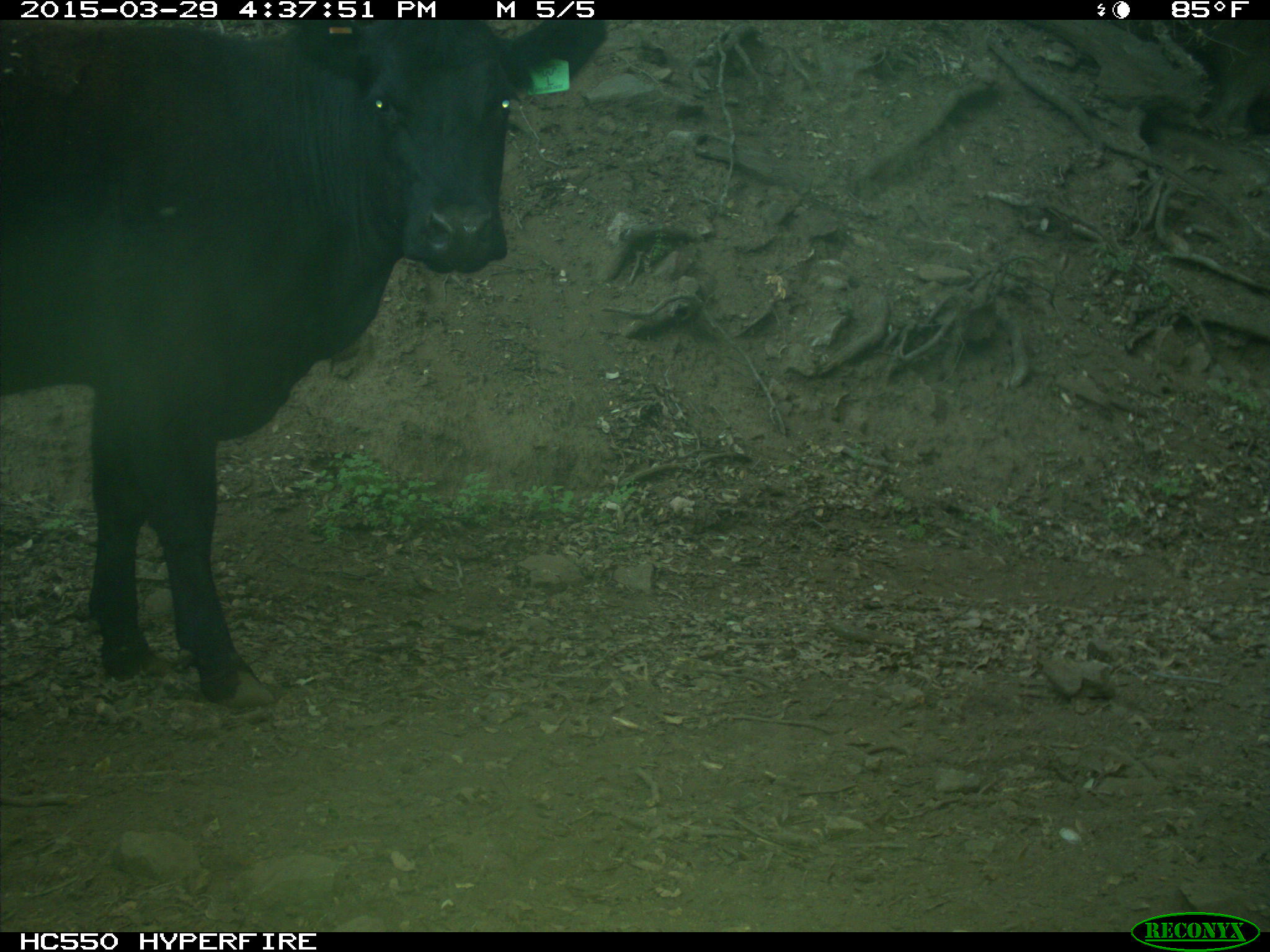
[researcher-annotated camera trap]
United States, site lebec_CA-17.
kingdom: Animalia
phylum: Chordata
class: Mammalia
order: Artiodactyla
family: Bovidae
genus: Bos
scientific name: Bos taurus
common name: domestic cow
Bos taurus (domestic cow).